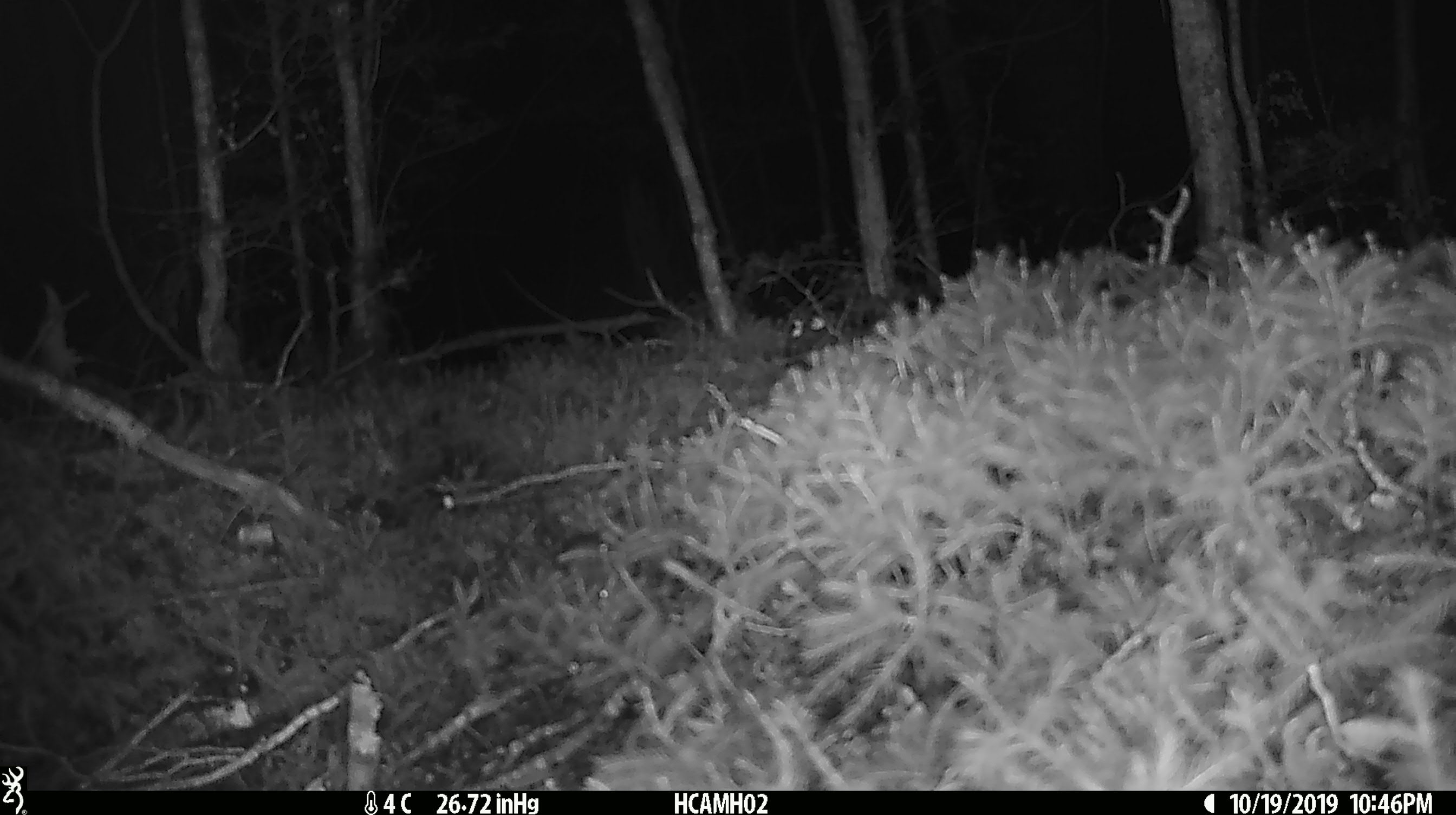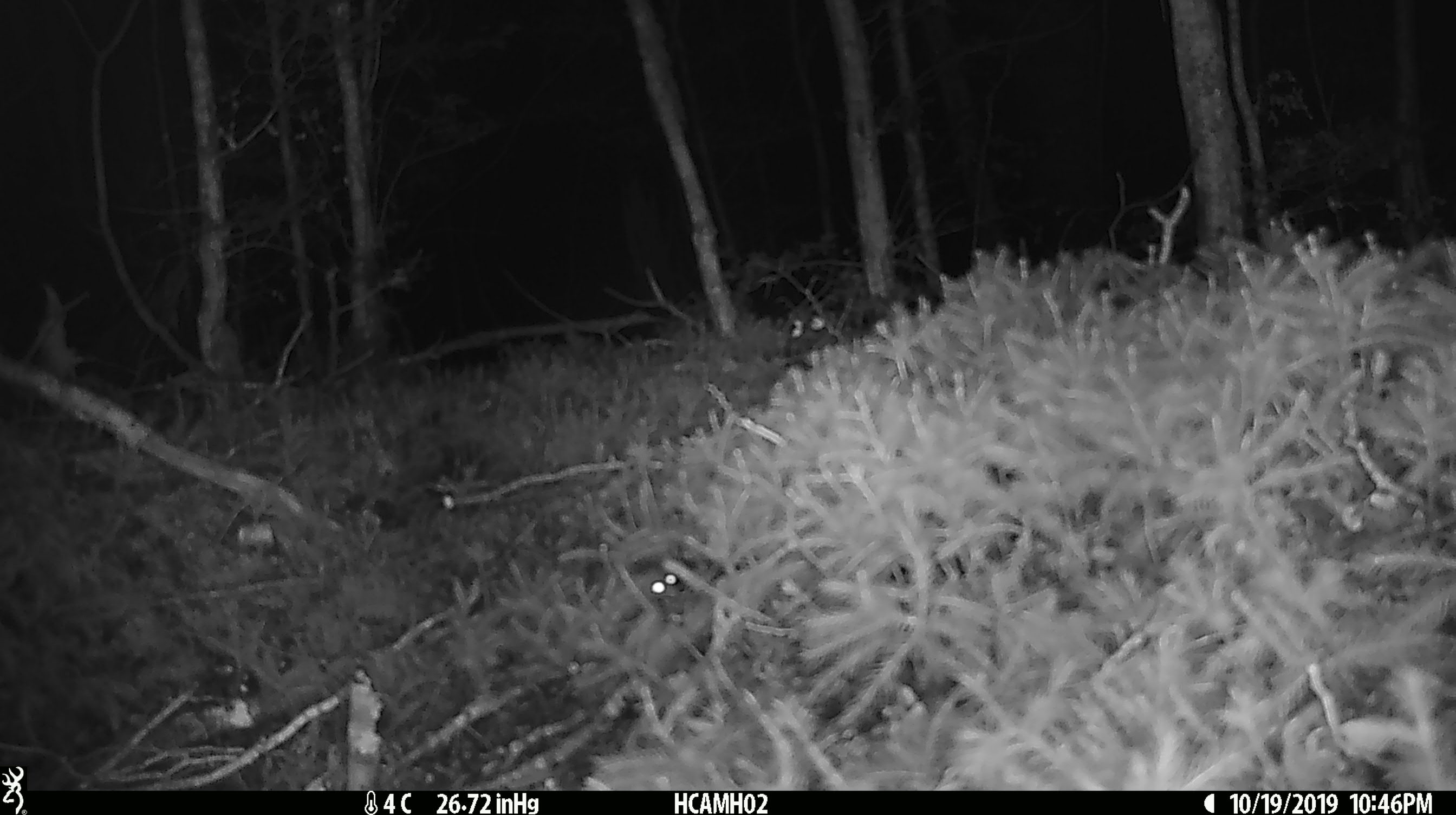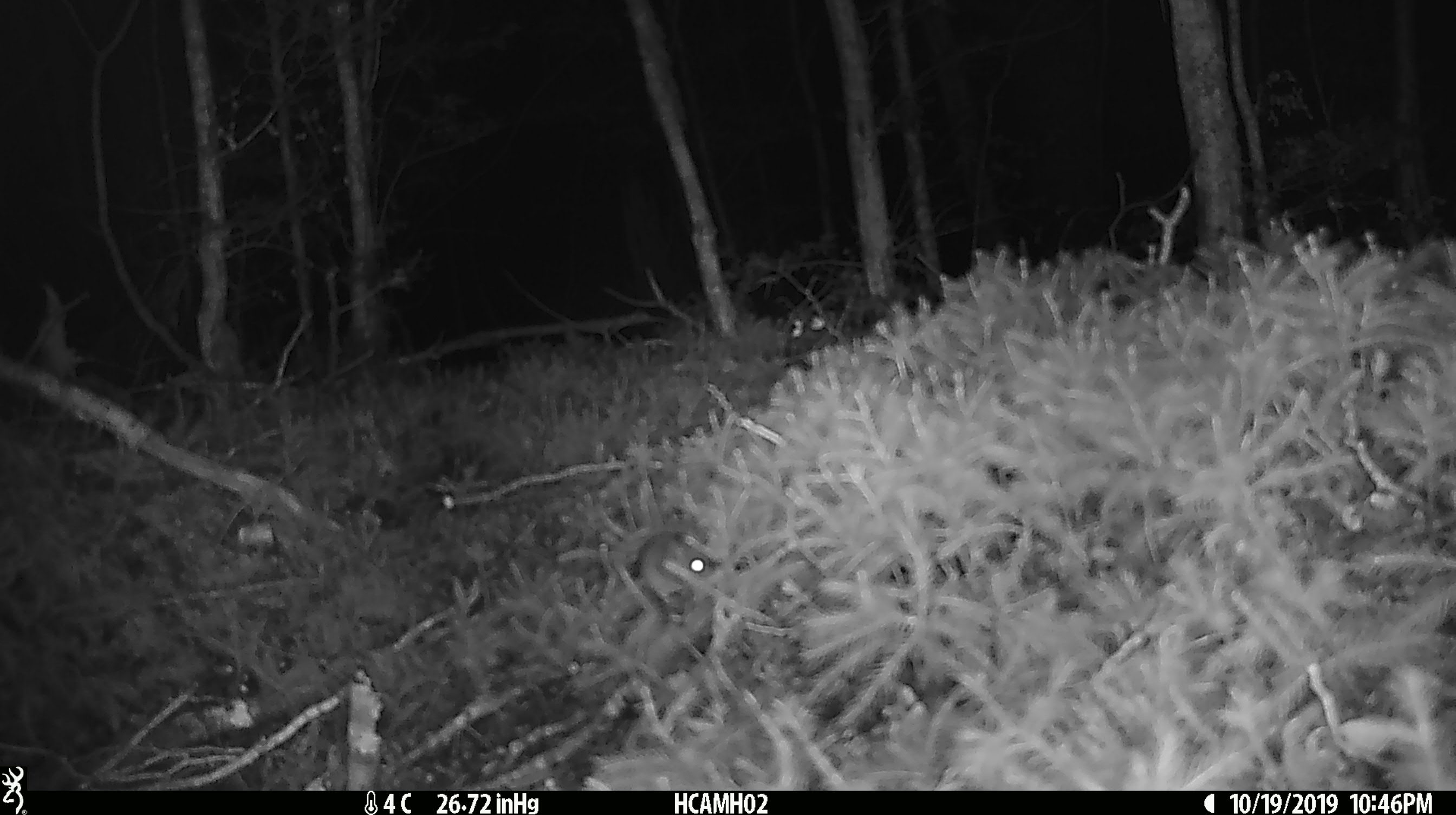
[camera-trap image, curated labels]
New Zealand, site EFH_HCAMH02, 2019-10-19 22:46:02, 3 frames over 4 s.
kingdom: Animalia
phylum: Chordata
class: Mammalia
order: Rodentia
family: Muridae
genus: Mus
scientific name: Mus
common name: mouse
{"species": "mouse (Mus)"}